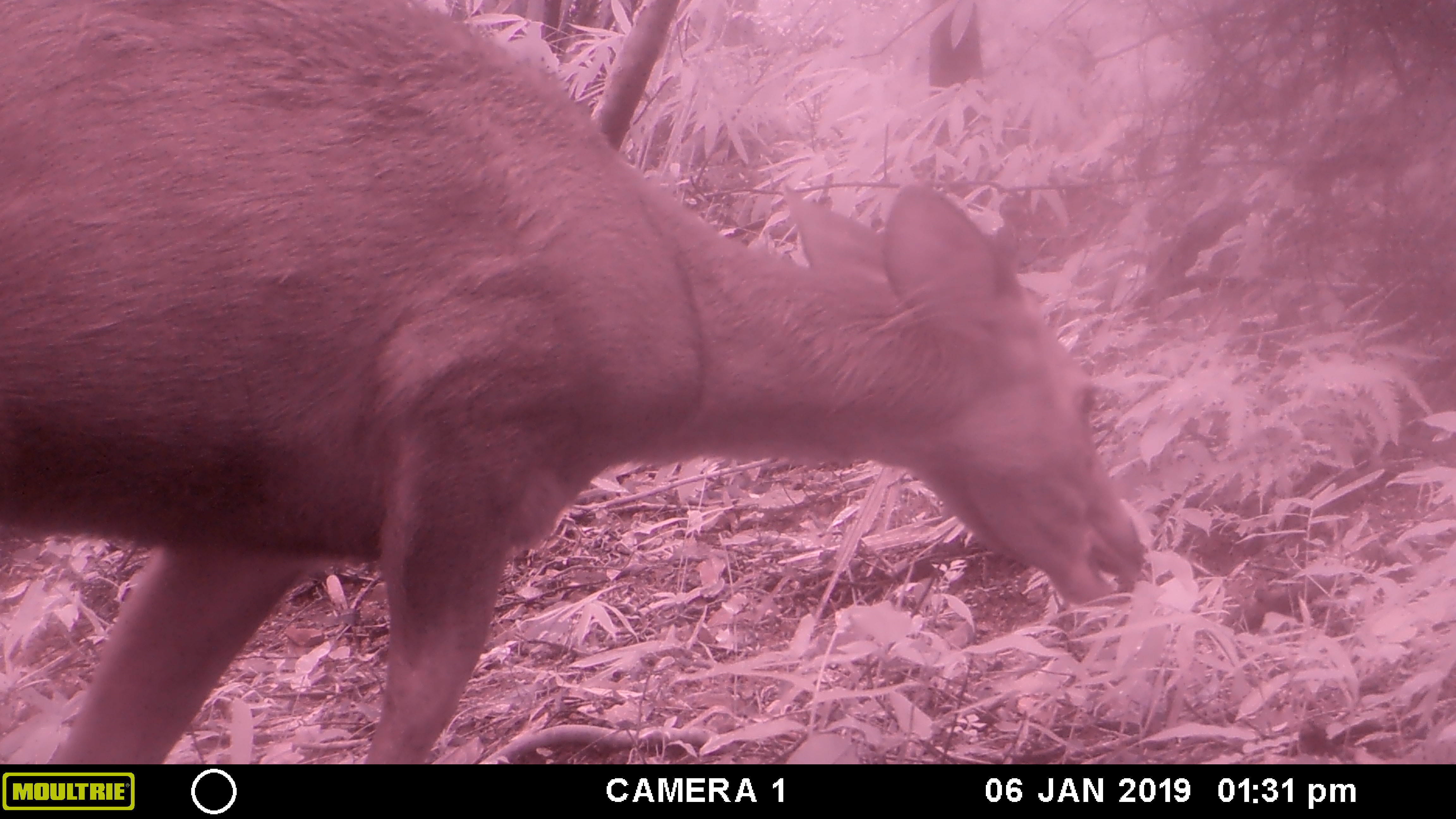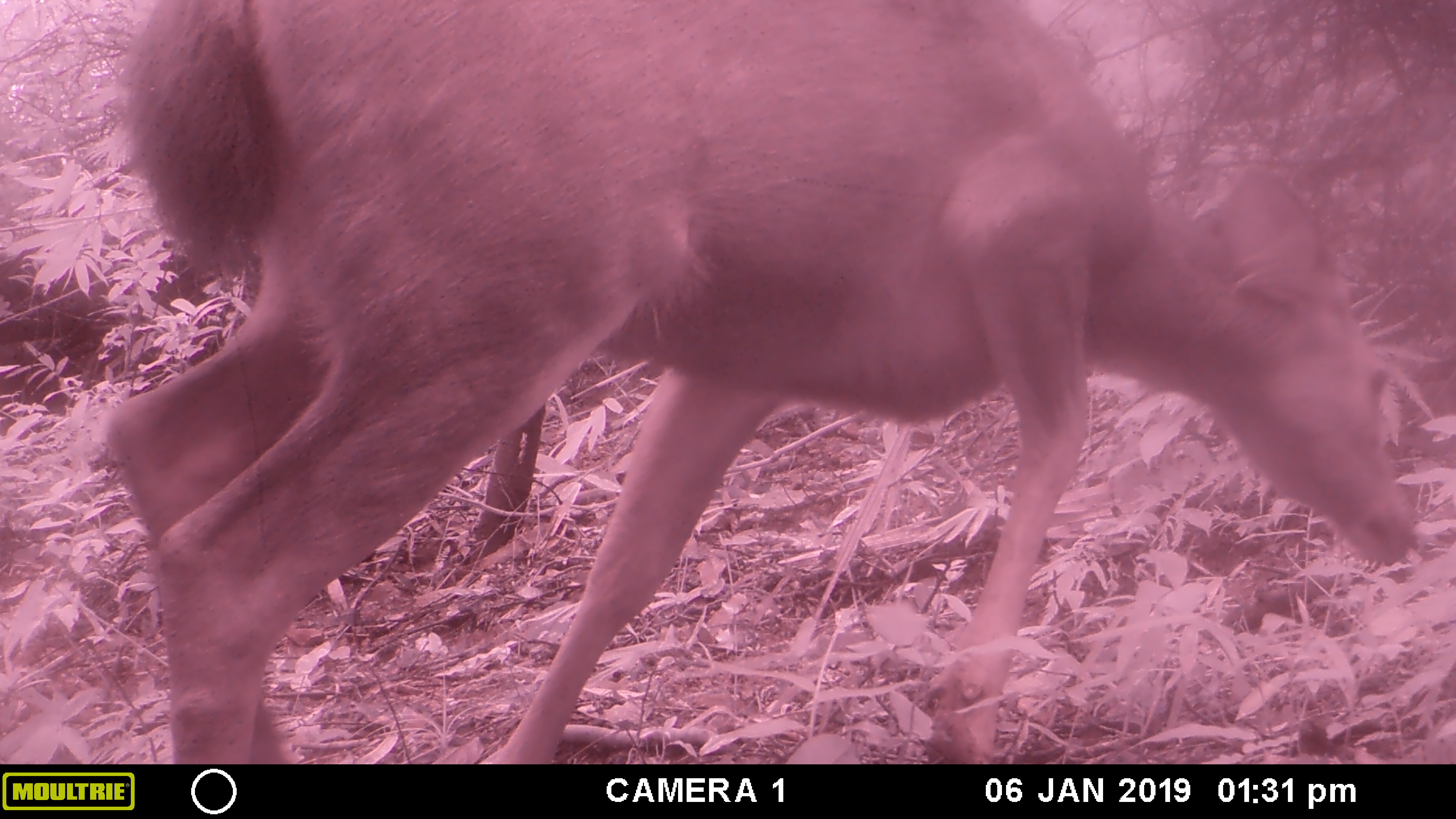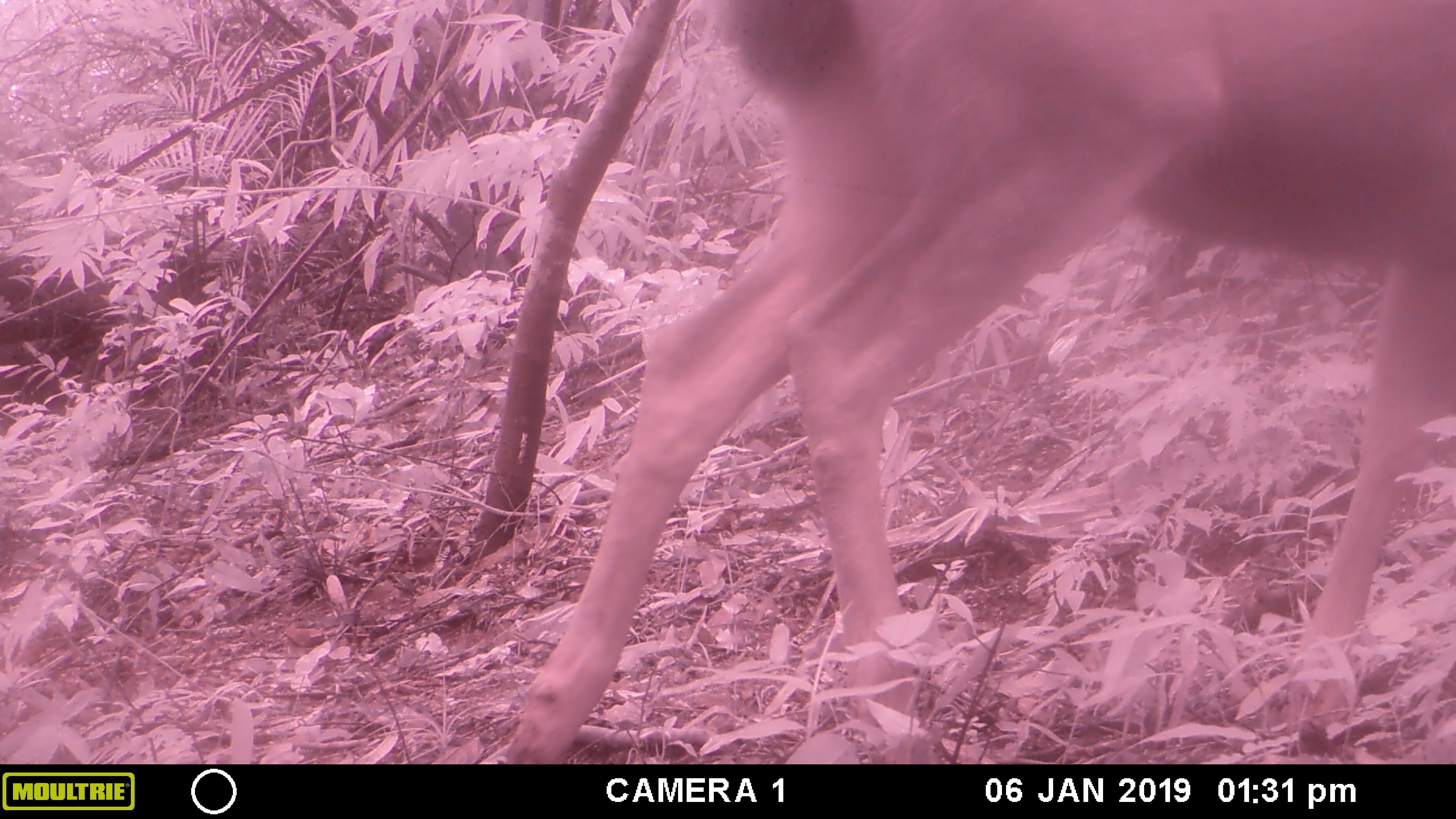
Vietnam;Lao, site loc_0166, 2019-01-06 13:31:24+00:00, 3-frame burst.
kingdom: Animalia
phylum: Chordata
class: Mammalia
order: Artiodactyla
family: Cervidae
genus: Rusa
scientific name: Rusa unicolor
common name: sambar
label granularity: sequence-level